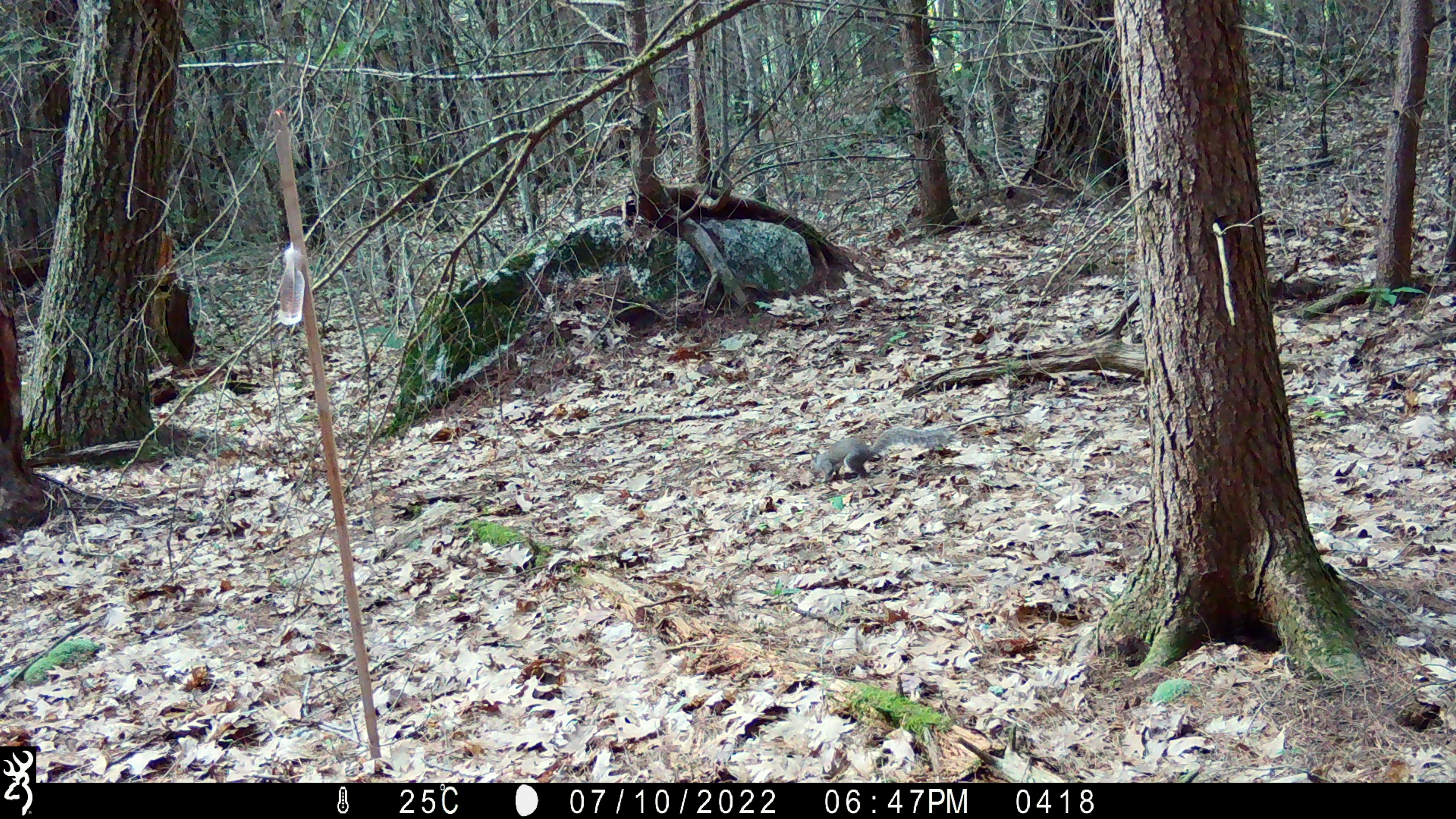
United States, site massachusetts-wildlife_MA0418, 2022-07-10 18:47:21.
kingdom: Animalia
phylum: Chordata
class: Mammalia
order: Rodentia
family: Sciuridae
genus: Sciurus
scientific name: Sciurus carolinensis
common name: gray squirrel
Gray squirrel (Sciurus carolinensis).